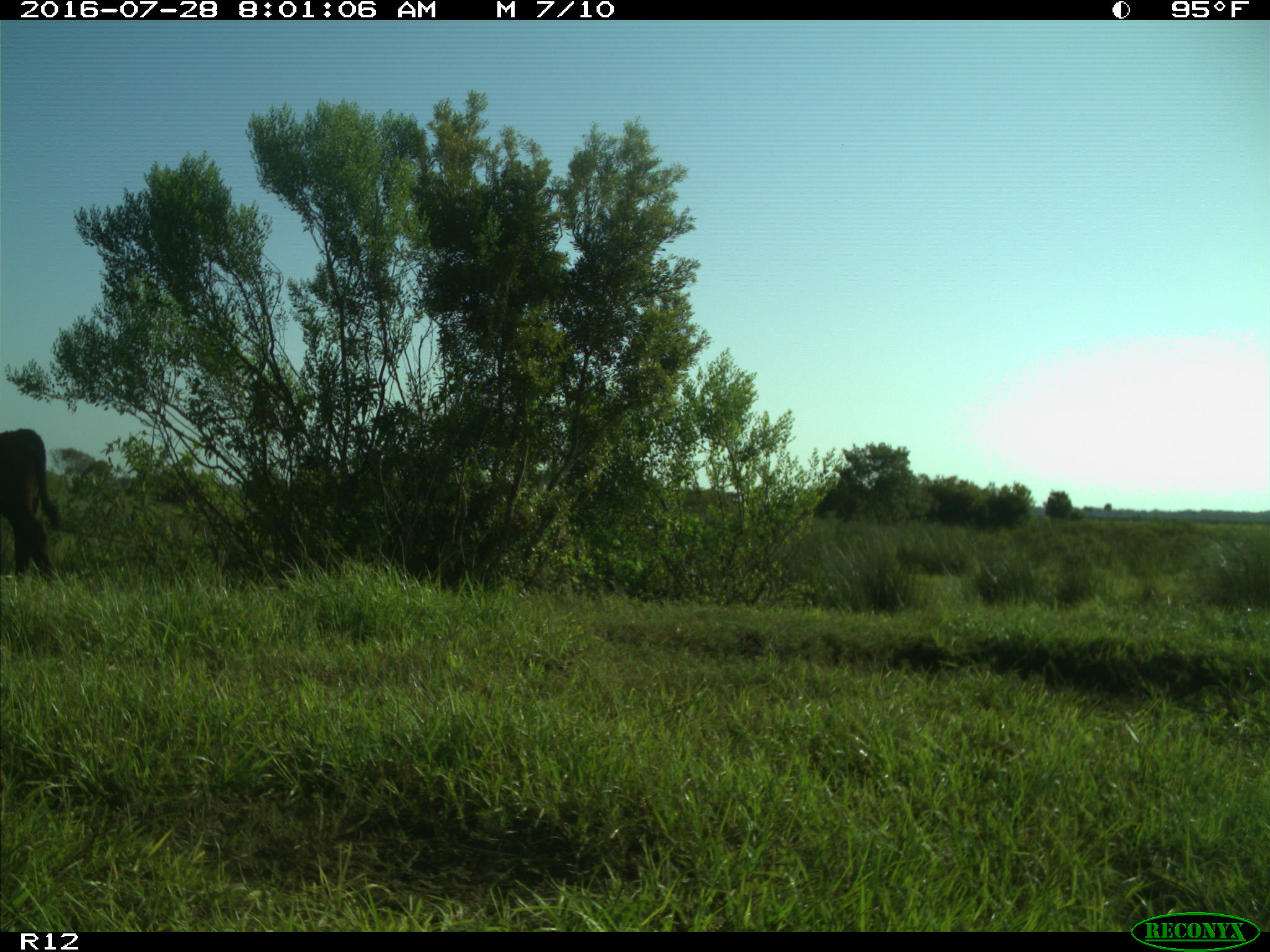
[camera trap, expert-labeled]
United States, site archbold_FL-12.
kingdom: Animalia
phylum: Chordata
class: Mammalia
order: Artiodactyla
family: Bovidae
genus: Bos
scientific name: Bos taurus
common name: domestic cow